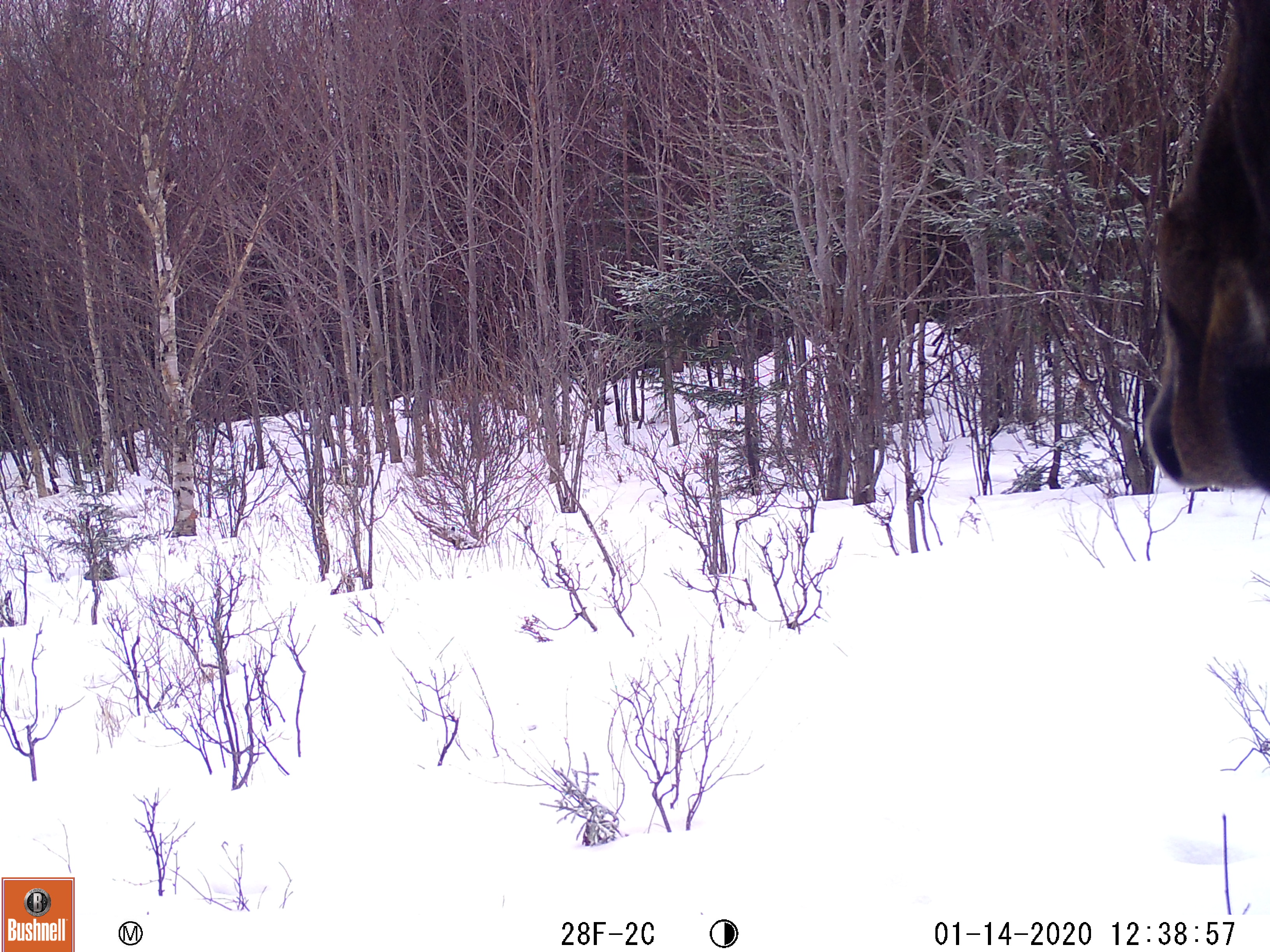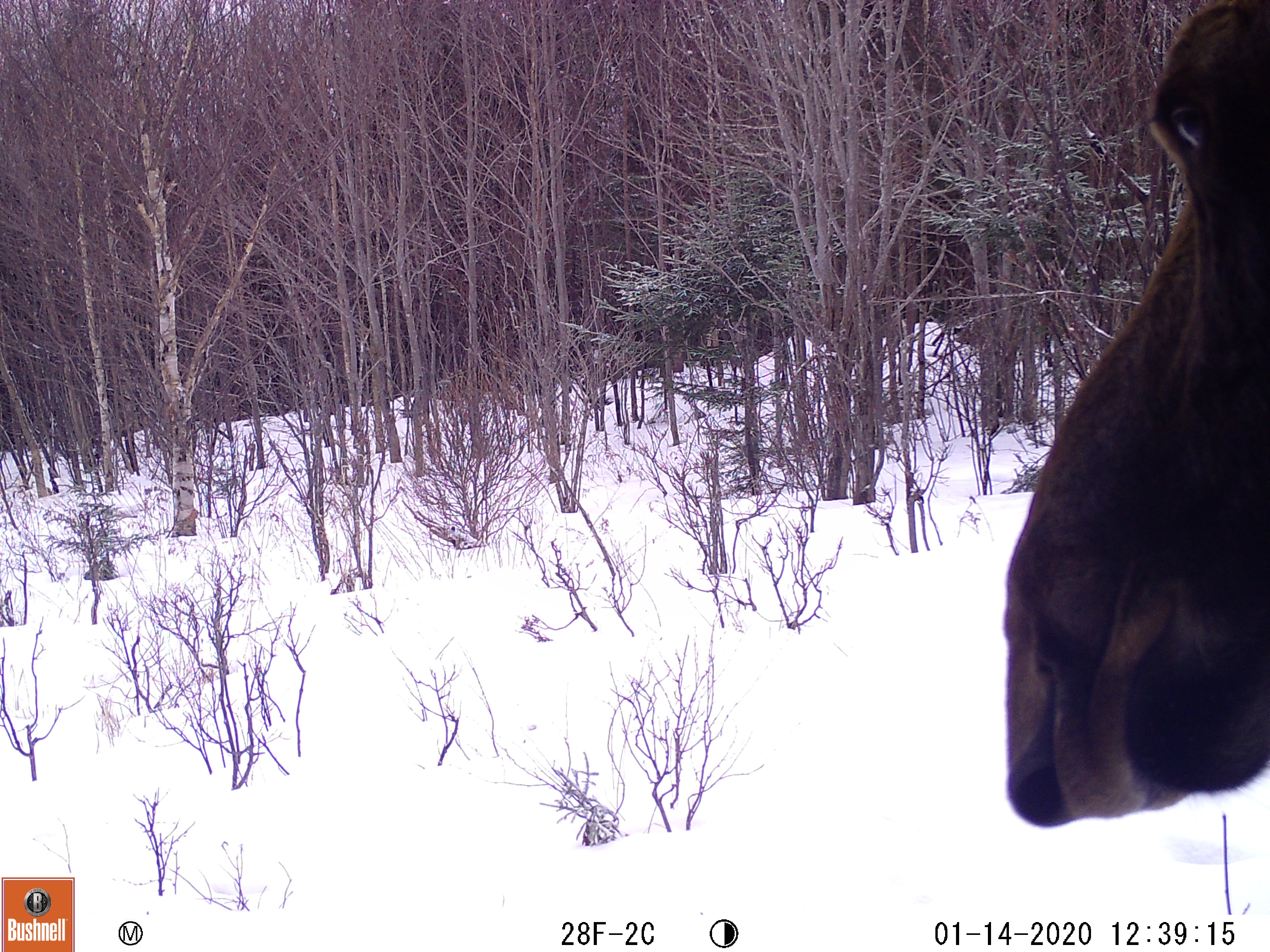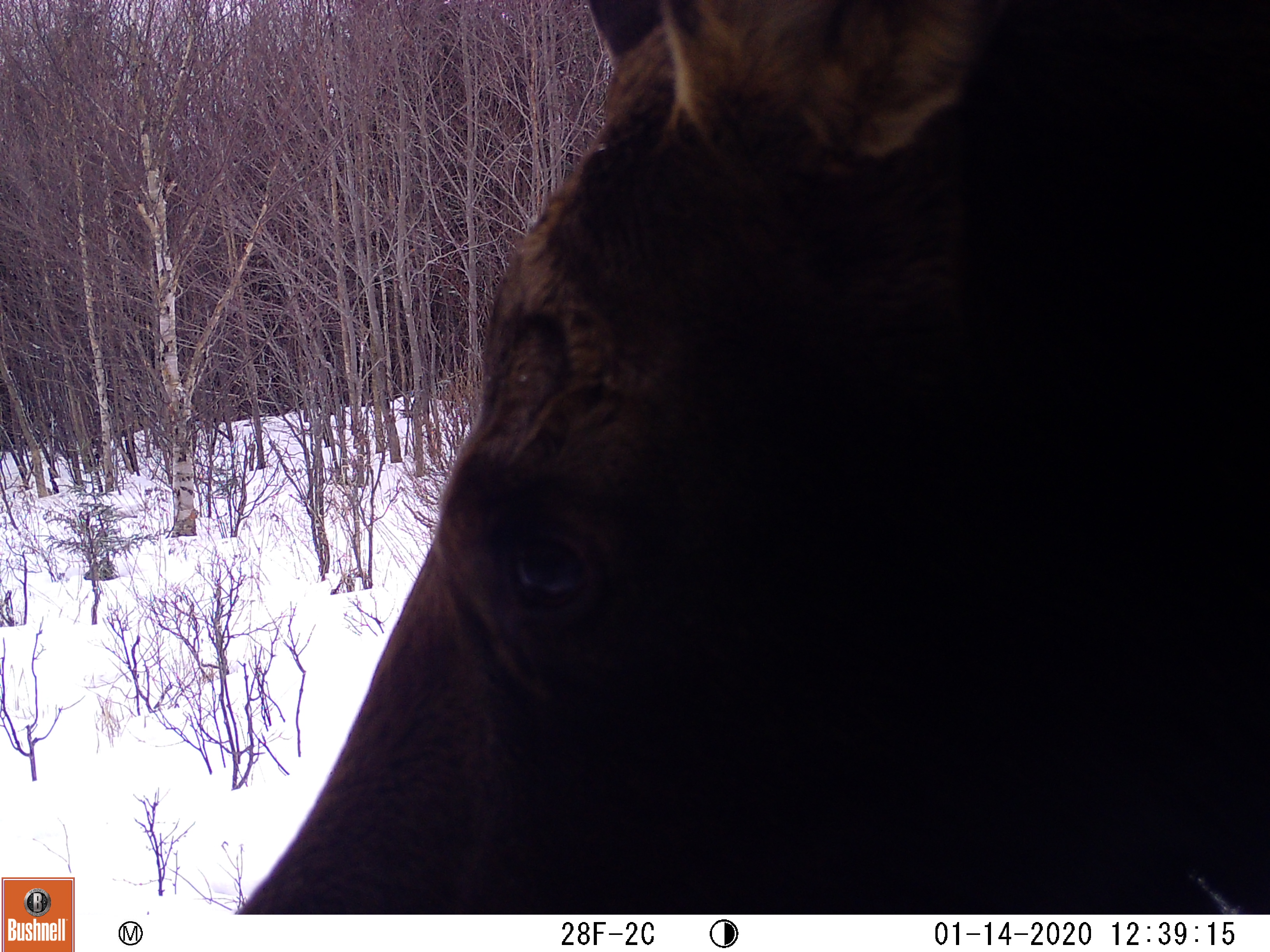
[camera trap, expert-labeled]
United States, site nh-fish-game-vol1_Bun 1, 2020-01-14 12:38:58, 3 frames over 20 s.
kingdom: Animalia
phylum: Chordata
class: Mammalia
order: Artiodactyla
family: Cervidae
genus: Alces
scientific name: Alces alces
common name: moose